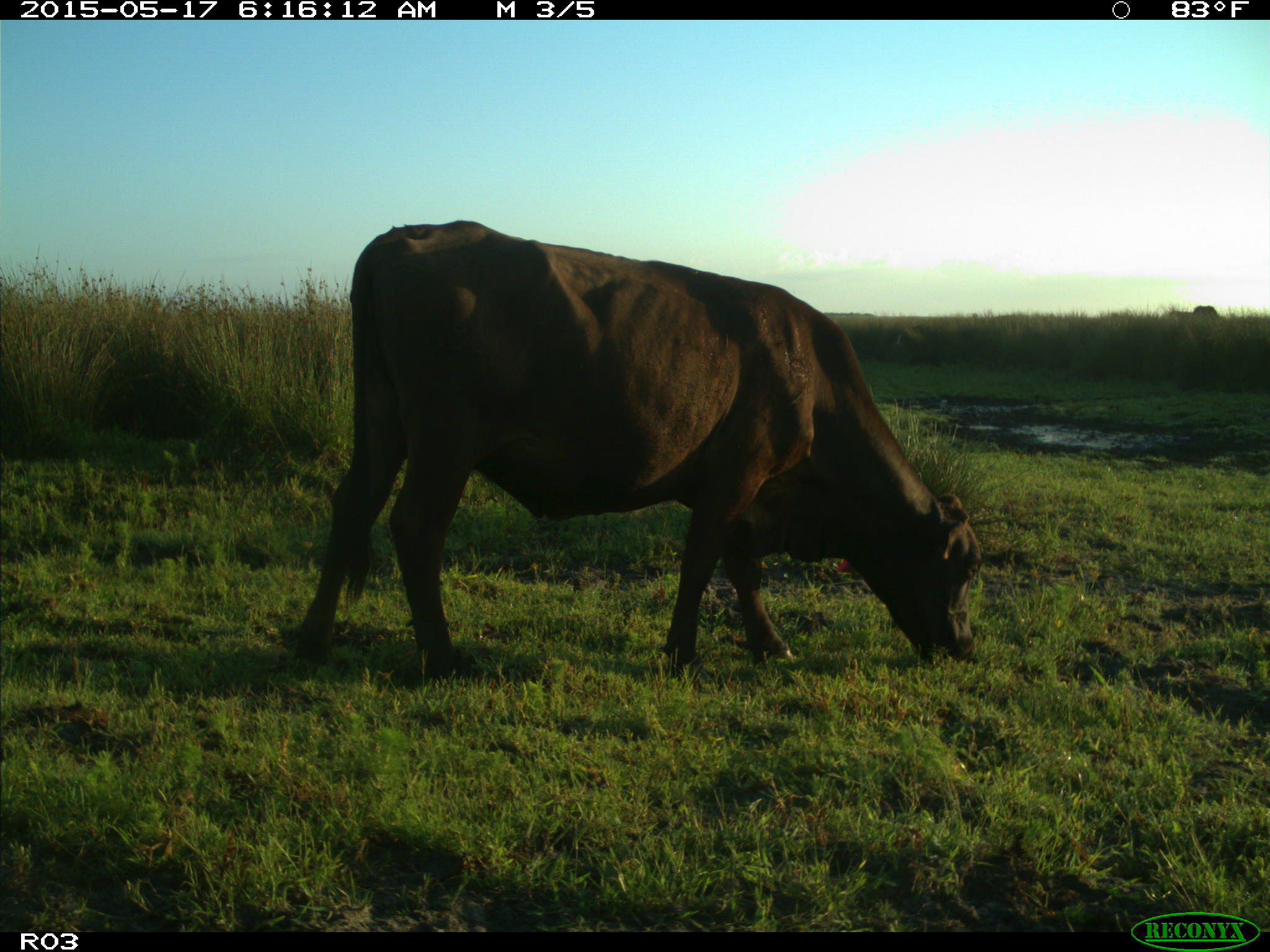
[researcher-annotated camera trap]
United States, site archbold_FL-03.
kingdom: Animalia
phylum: Chordata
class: Mammalia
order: Artiodactyla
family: Bovidae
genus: Bos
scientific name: Bos taurus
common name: domestic cow